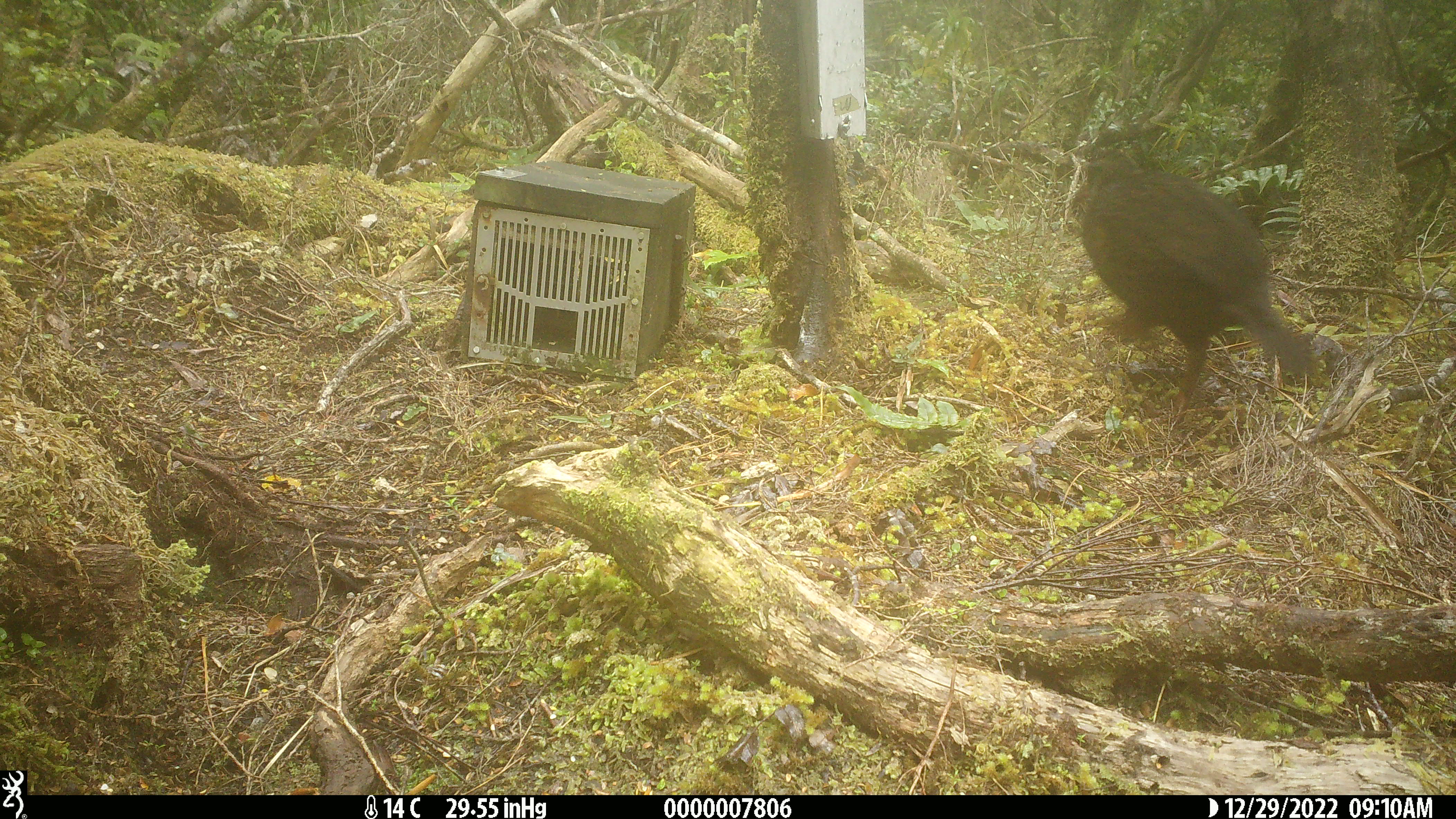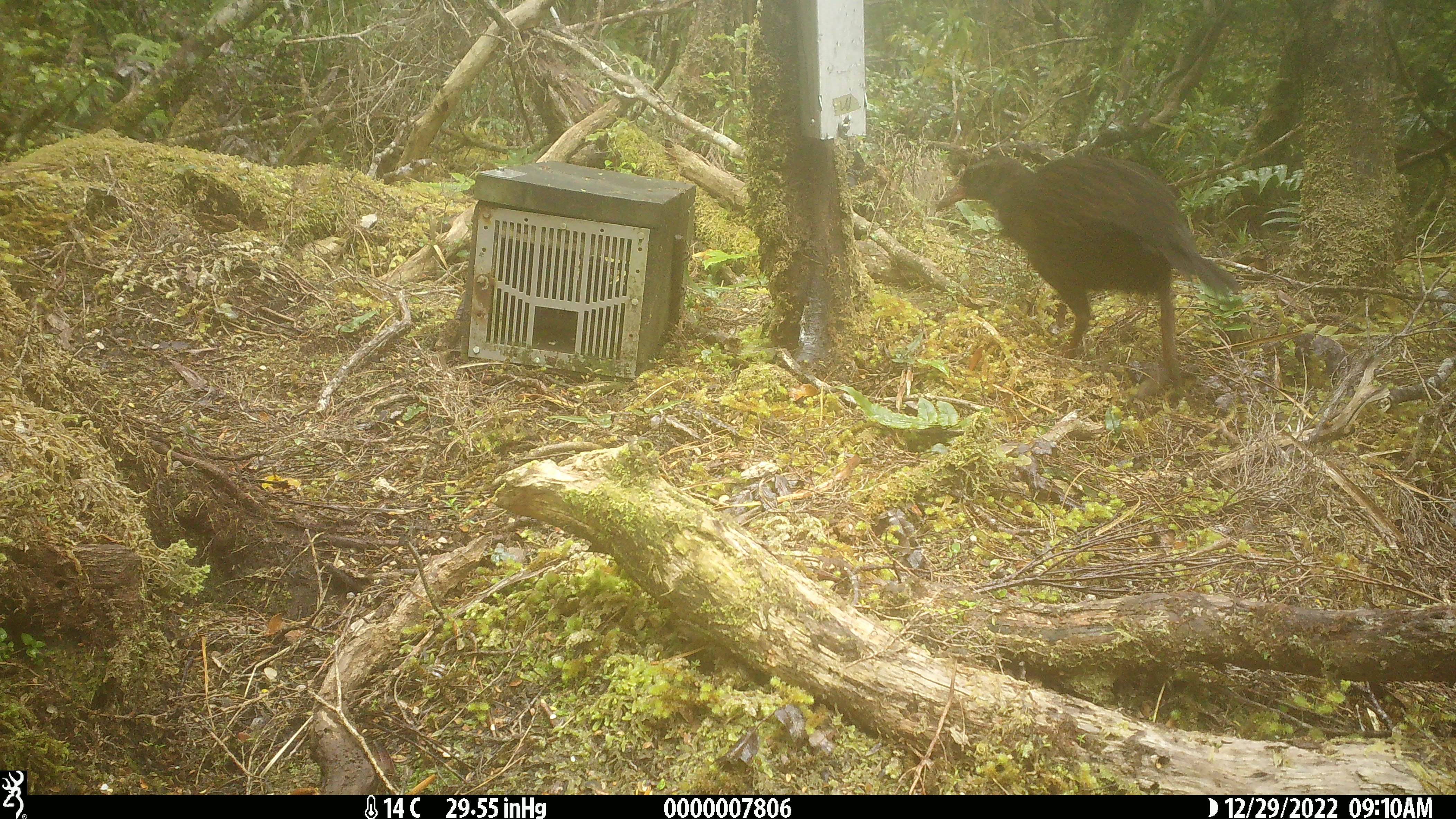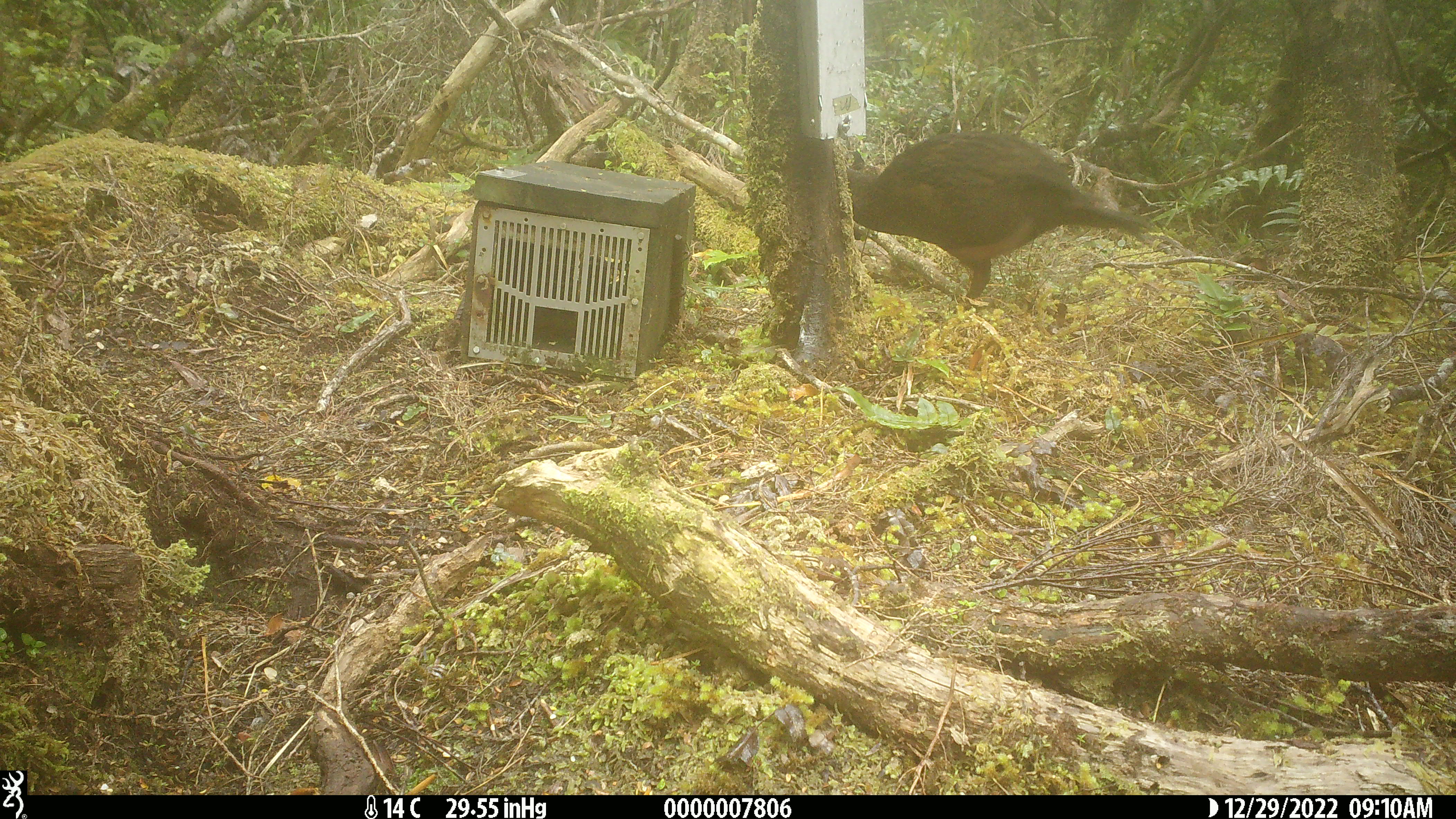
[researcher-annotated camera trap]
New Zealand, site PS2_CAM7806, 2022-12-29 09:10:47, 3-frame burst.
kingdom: Animalia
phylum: Chordata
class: Aves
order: Gruiformes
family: Rallidae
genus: Gallirallus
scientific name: Gallirallus australis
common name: weka